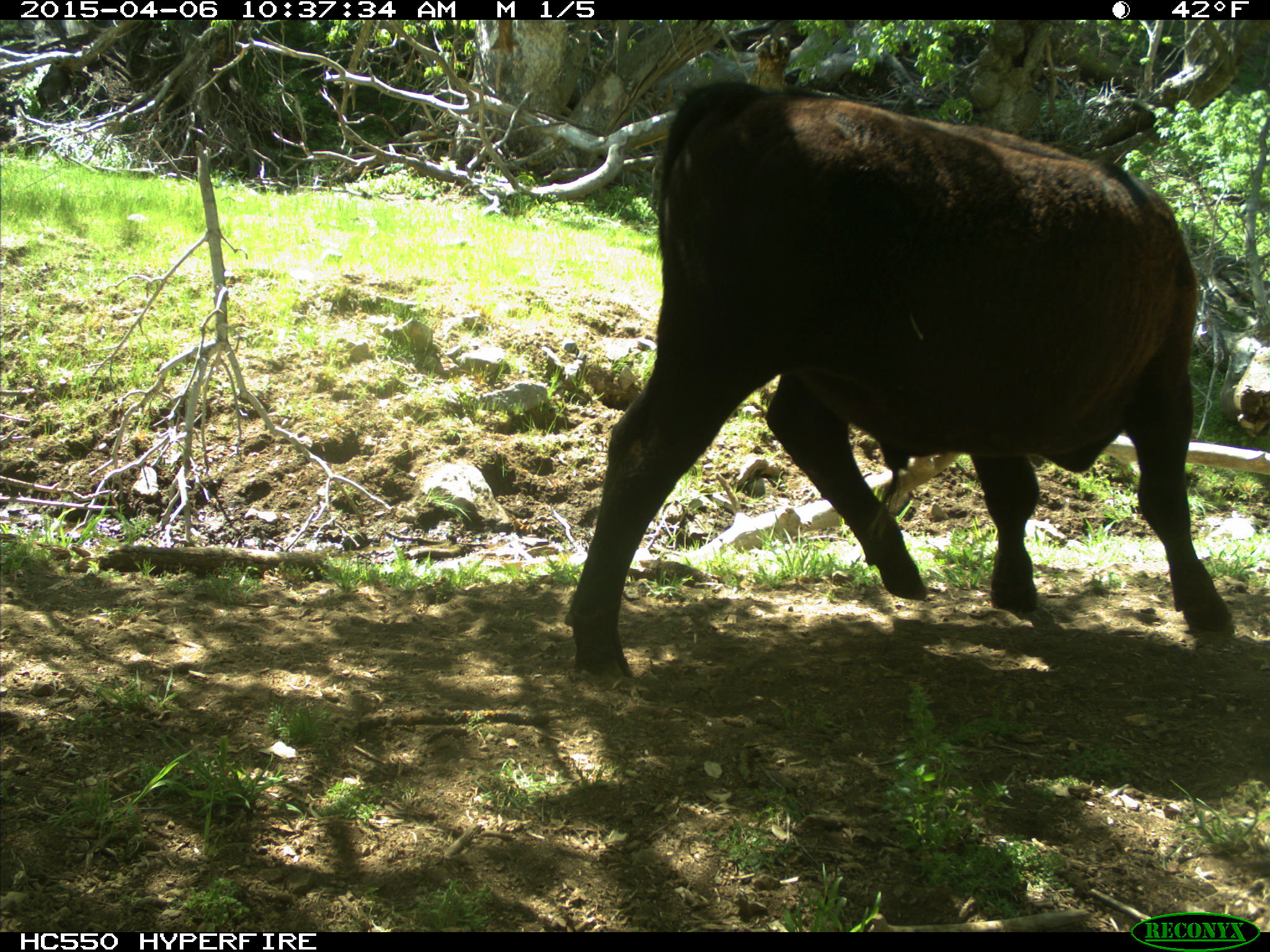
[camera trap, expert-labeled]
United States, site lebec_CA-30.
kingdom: Animalia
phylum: Chordata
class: Mammalia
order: Artiodactyla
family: Bovidae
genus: Bos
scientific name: Bos taurus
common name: domestic cow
Bos taurus (domestic cow).